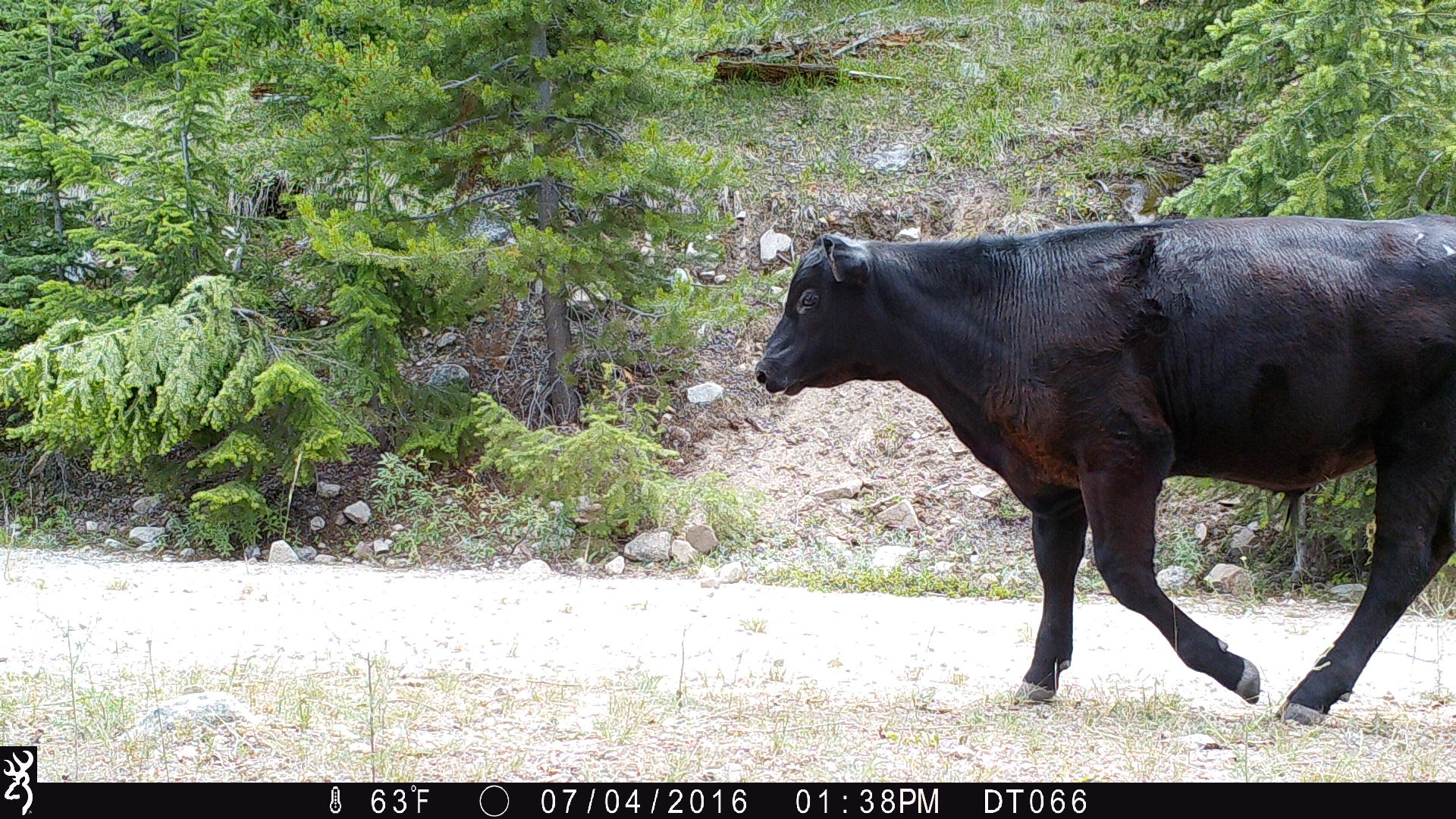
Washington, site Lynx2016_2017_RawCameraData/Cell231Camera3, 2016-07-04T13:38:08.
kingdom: Animalia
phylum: Chordata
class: Mammalia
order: Artiodactyla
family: Bovidae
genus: Bos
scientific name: Bos taurus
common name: domestic cattle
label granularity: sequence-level